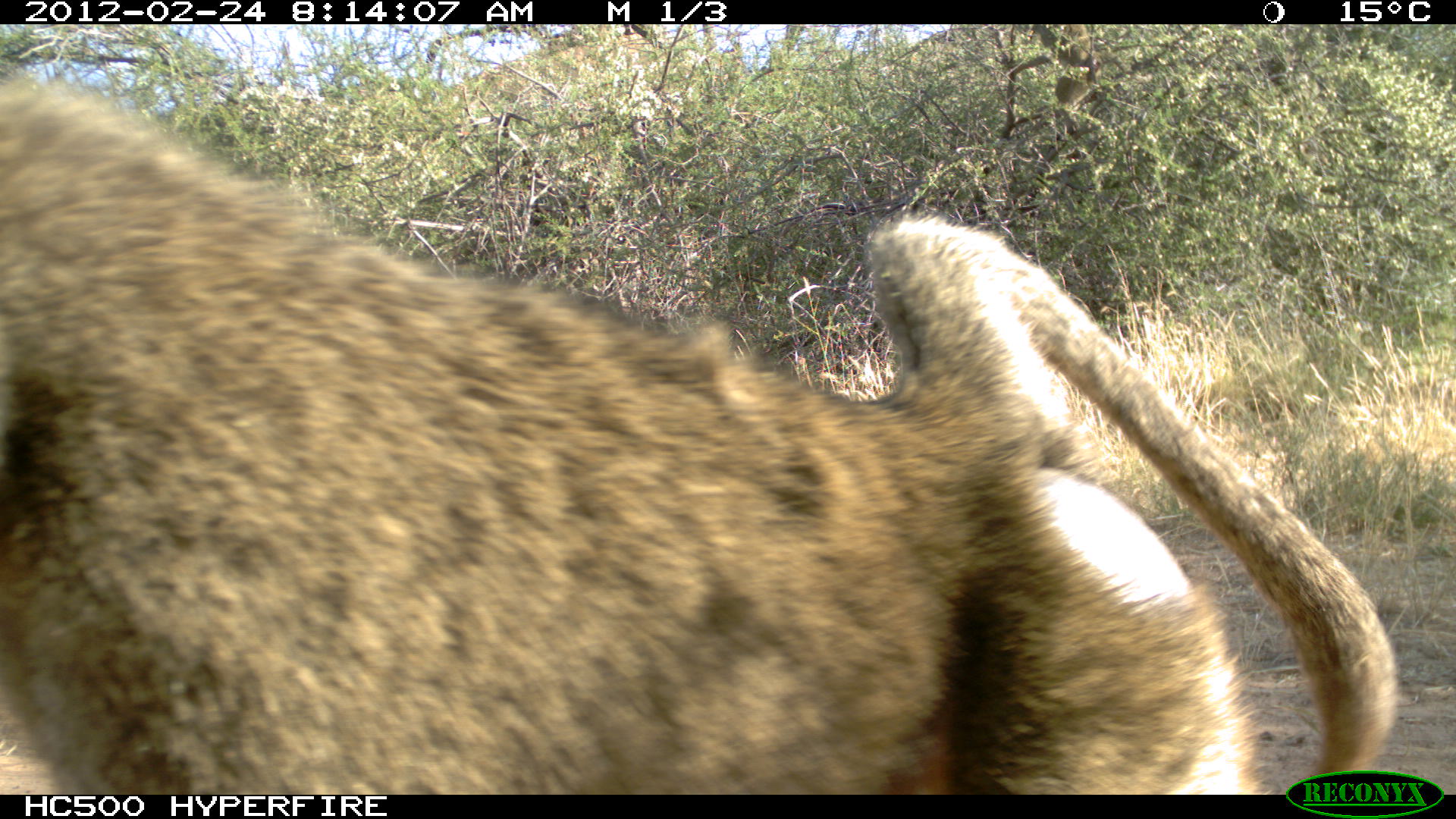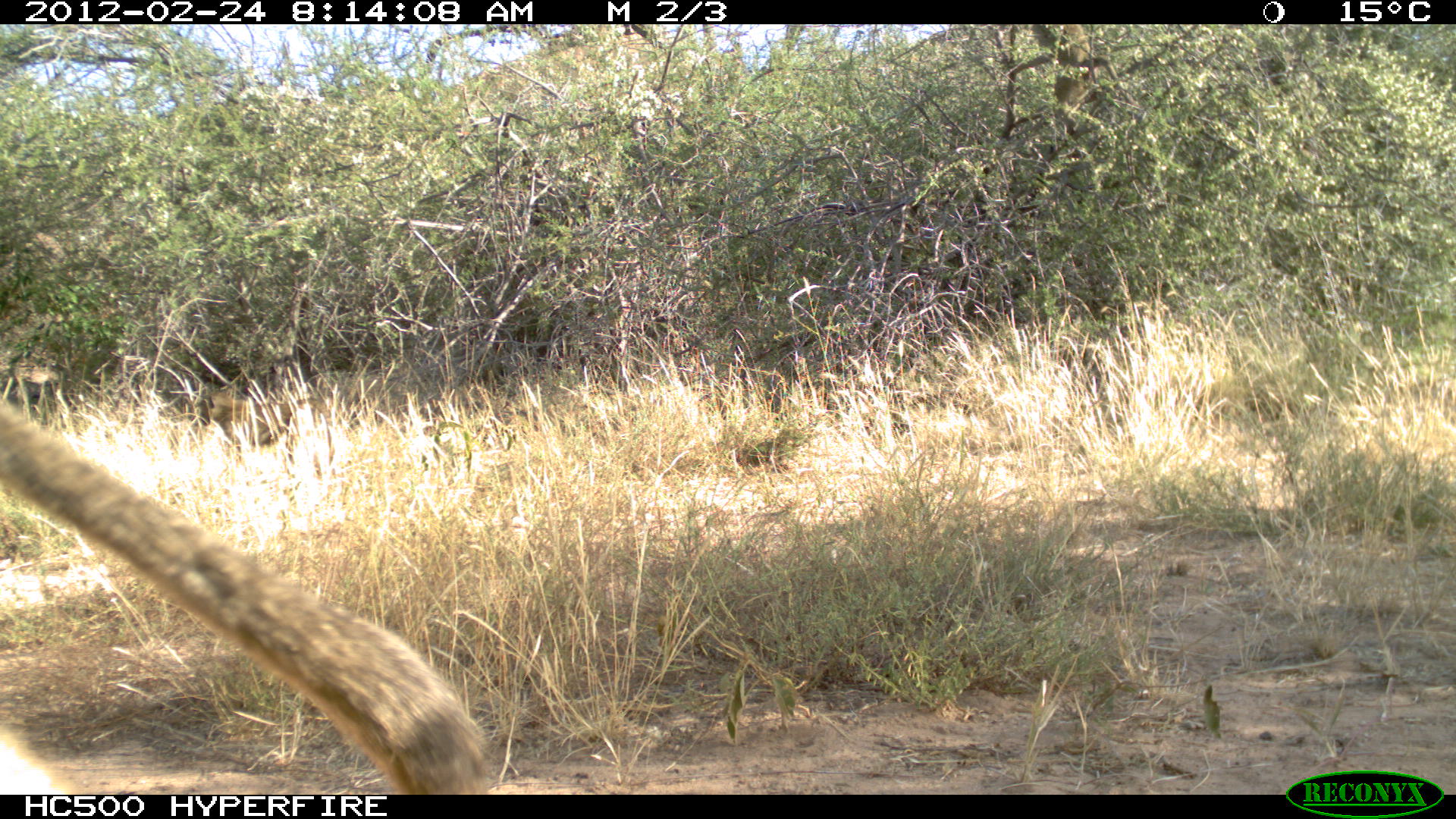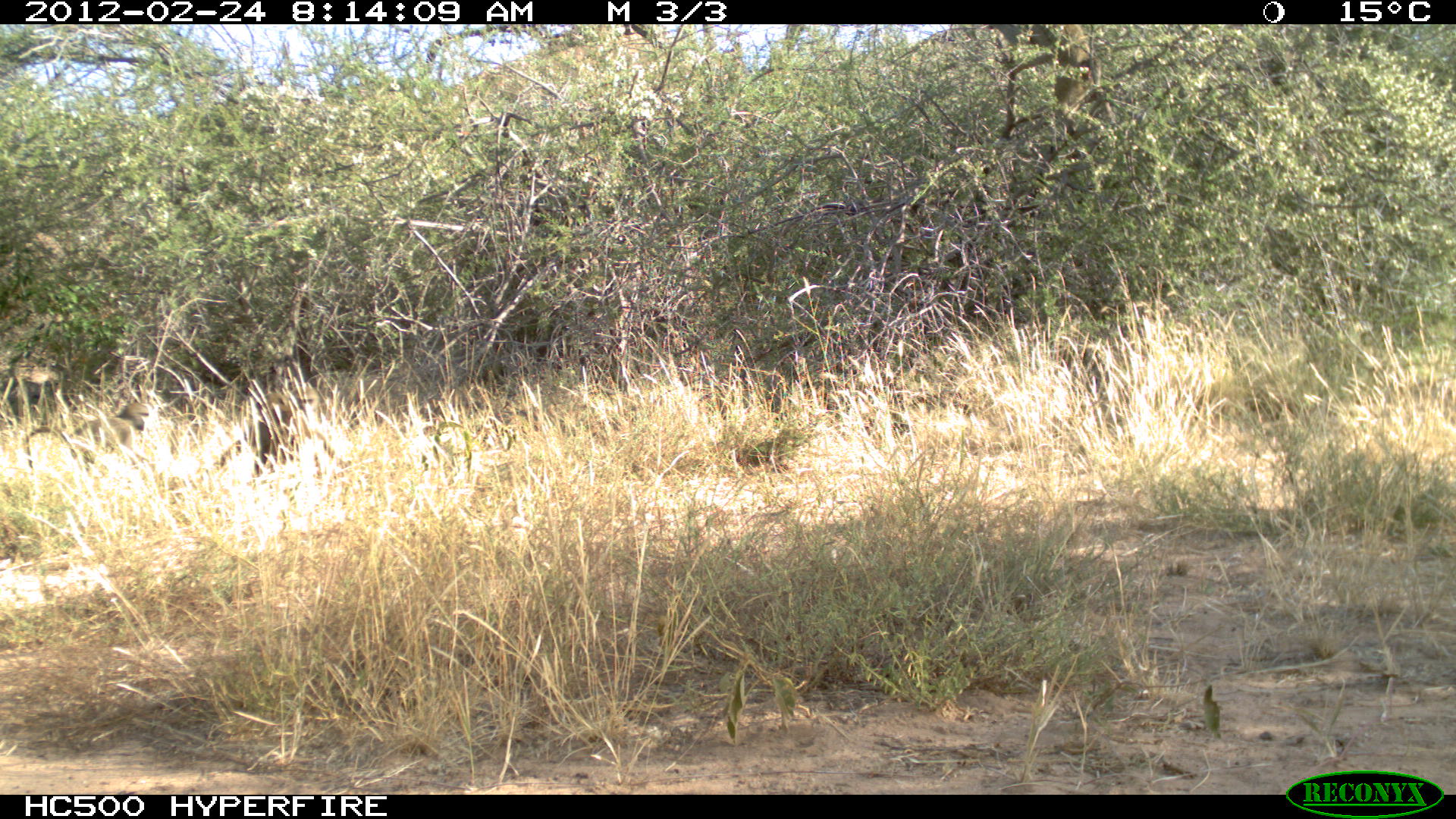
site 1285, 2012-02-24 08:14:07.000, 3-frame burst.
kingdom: Animalia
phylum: Chordata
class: Mammalia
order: Primates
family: Cercopithecidae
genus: Papio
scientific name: Papio anubis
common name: olive baboon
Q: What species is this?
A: Papio anubis (olive baboon).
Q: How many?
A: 2.